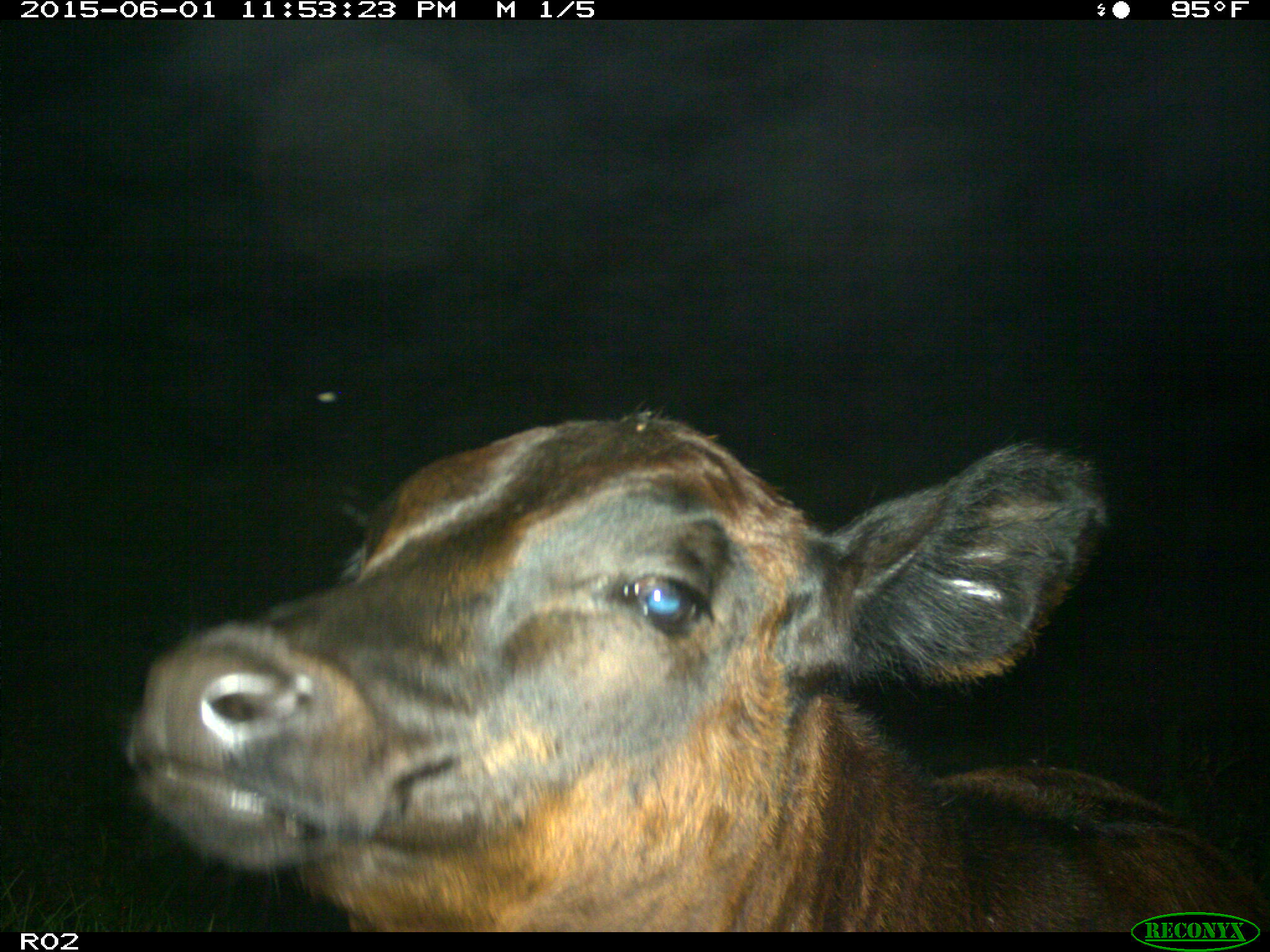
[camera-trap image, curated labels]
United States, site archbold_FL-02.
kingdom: Animalia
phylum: Chordata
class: Mammalia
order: Artiodactyla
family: Bovidae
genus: Bos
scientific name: Bos taurus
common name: domestic cow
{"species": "Bos taurus (domestic cow)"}